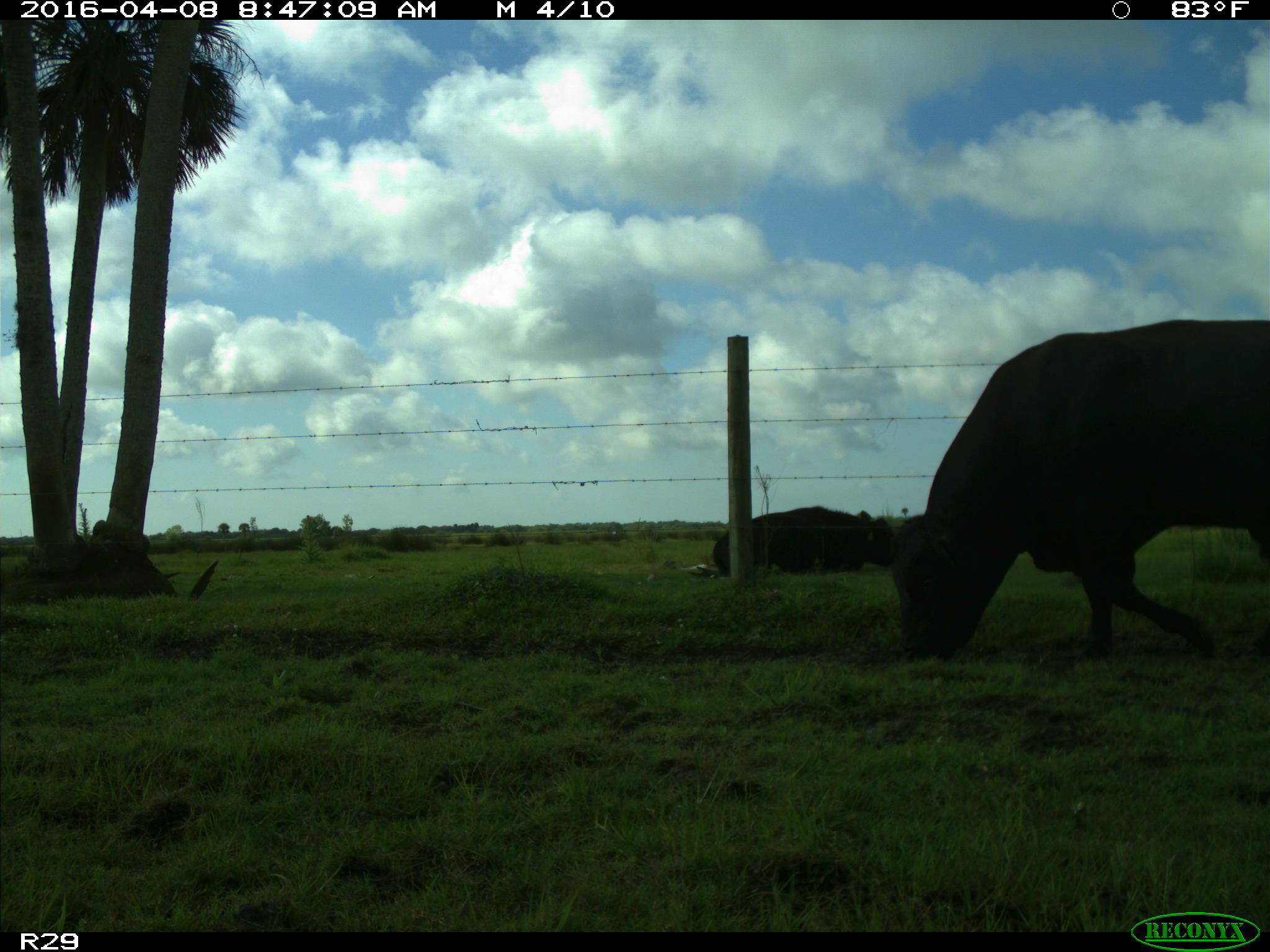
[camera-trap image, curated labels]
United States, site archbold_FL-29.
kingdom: Animalia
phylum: Chordata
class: Mammalia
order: Artiodactyla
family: Bovidae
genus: Bos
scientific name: Bos taurus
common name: domestic cow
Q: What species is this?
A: Bos taurus (domestic cow).